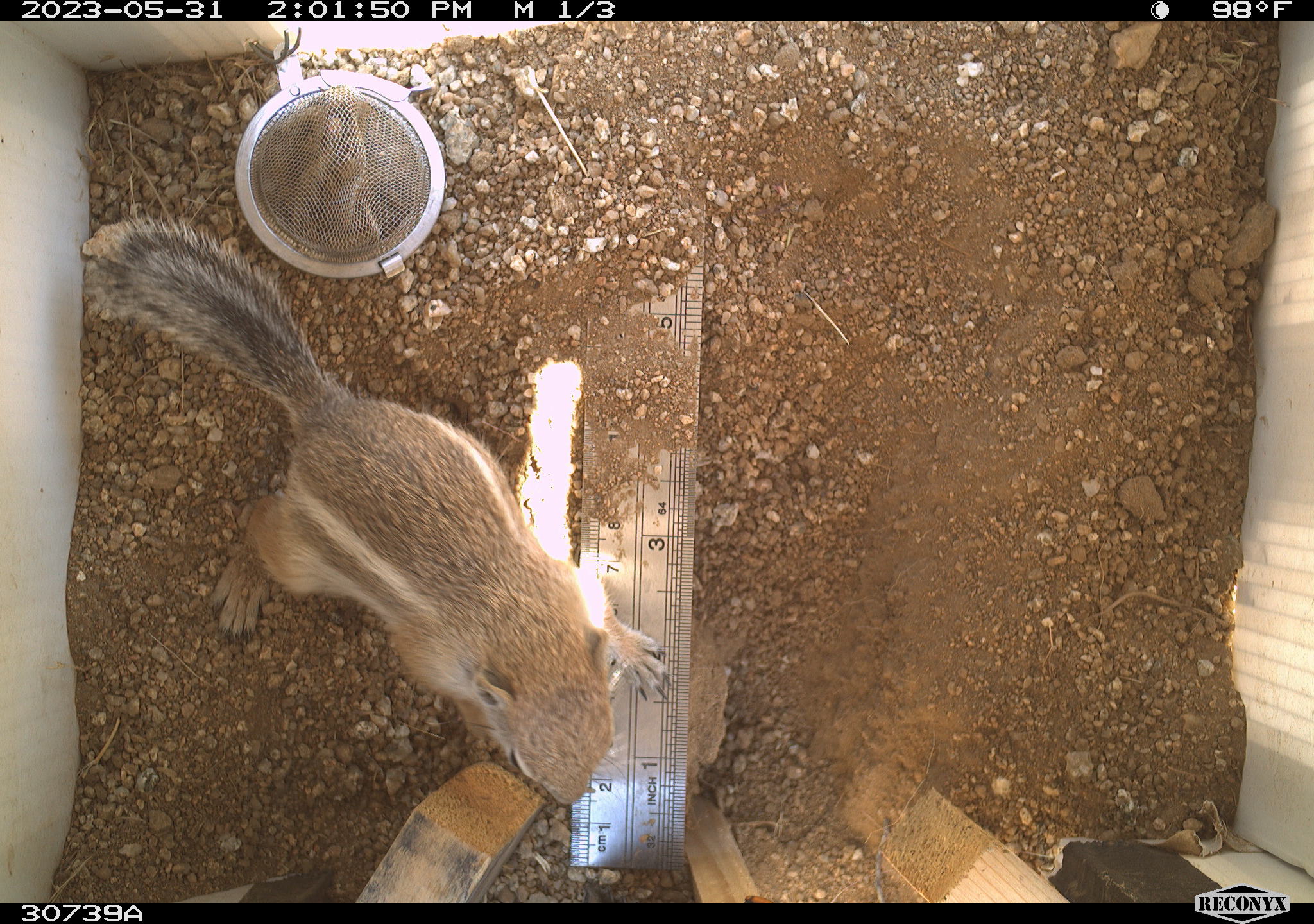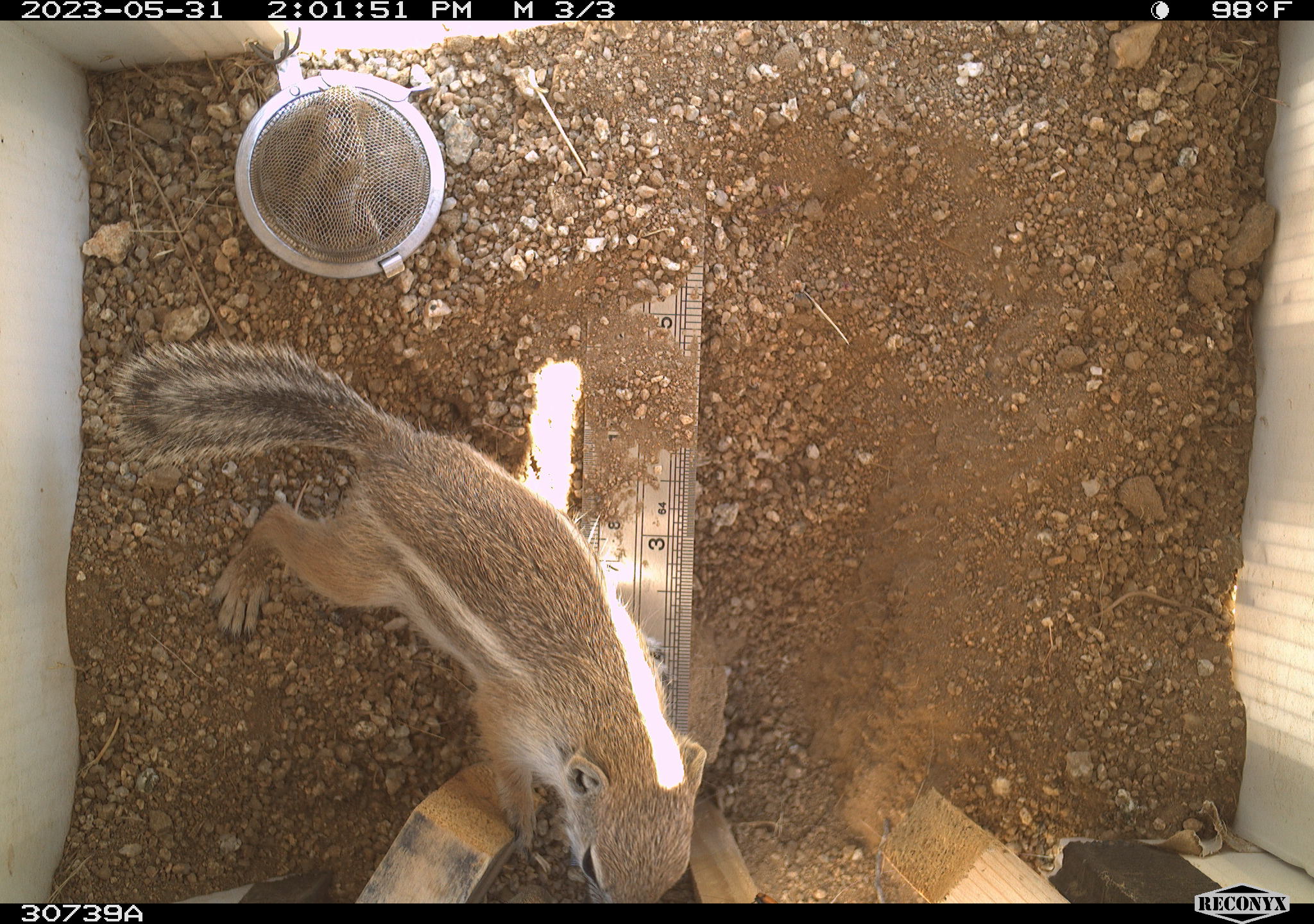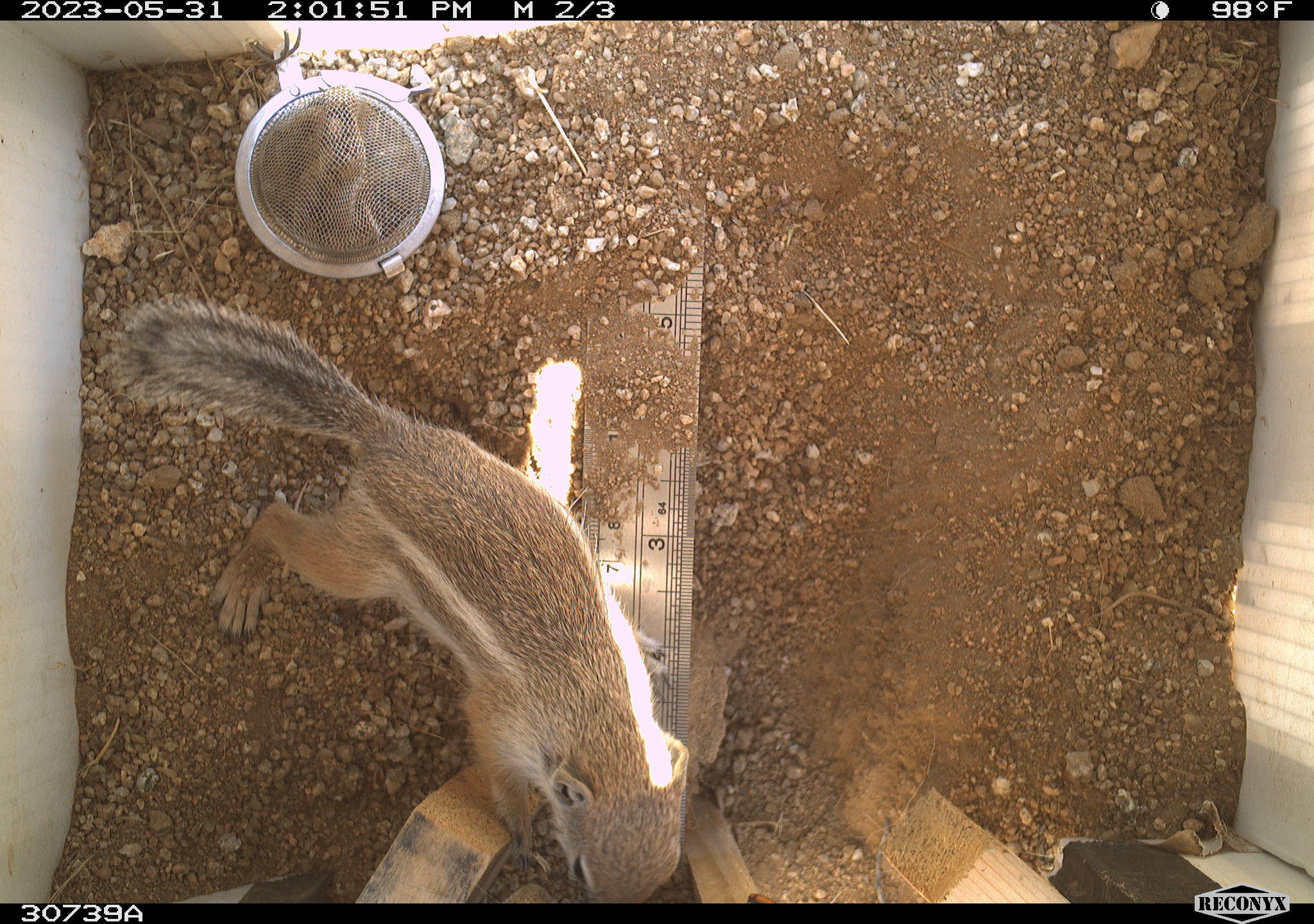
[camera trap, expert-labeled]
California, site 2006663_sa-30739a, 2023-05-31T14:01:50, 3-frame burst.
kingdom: Animalia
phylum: Chordata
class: Mammalia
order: Rodentia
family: Sciuridae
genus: Ammospermophilus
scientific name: Ammospermophilus leucurus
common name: white-tailed antelope squirrel